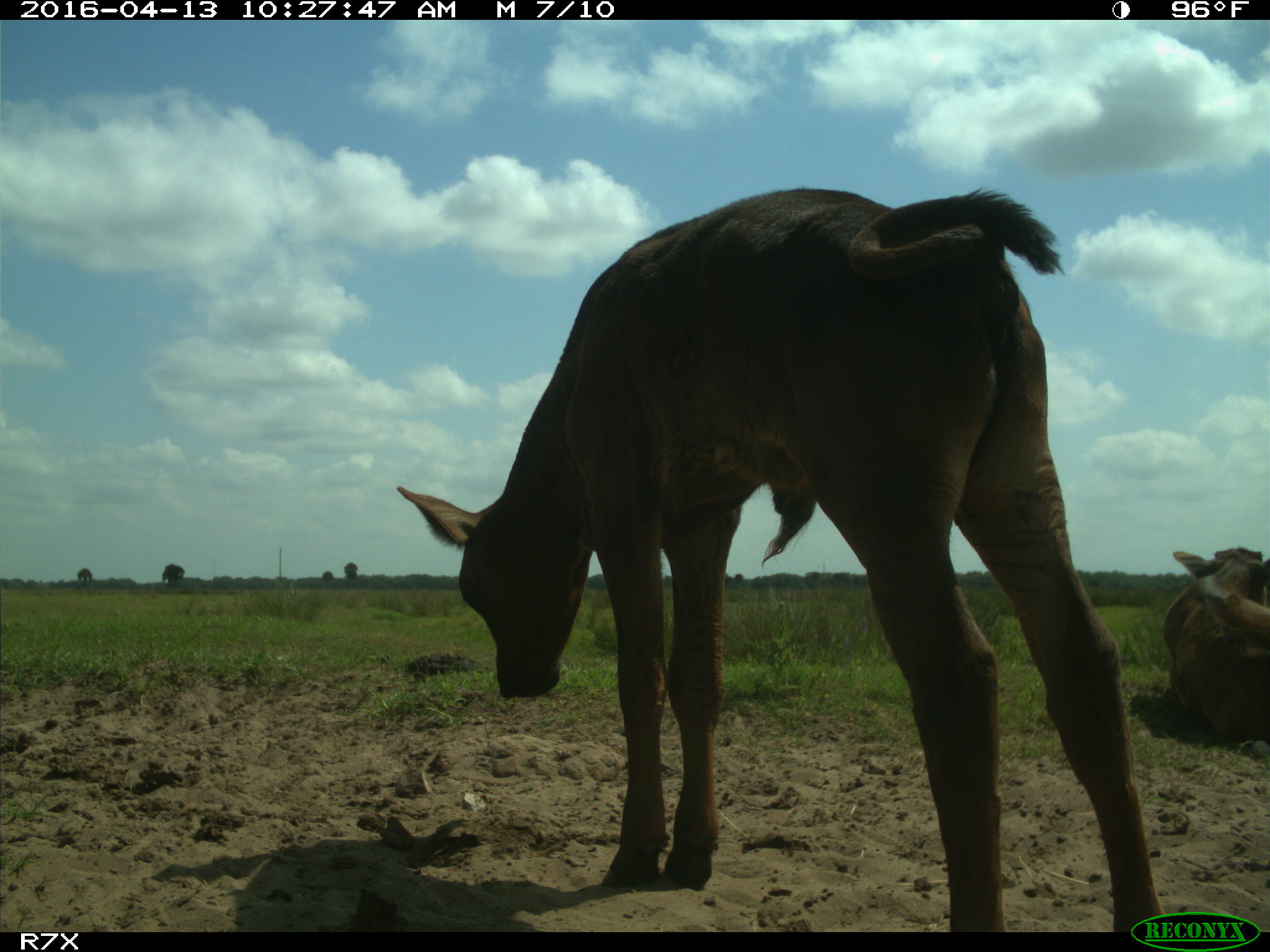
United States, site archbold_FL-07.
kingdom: Animalia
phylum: Chordata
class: Mammalia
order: Artiodactyla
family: Bovidae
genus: Bos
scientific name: Bos taurus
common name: domestic cow